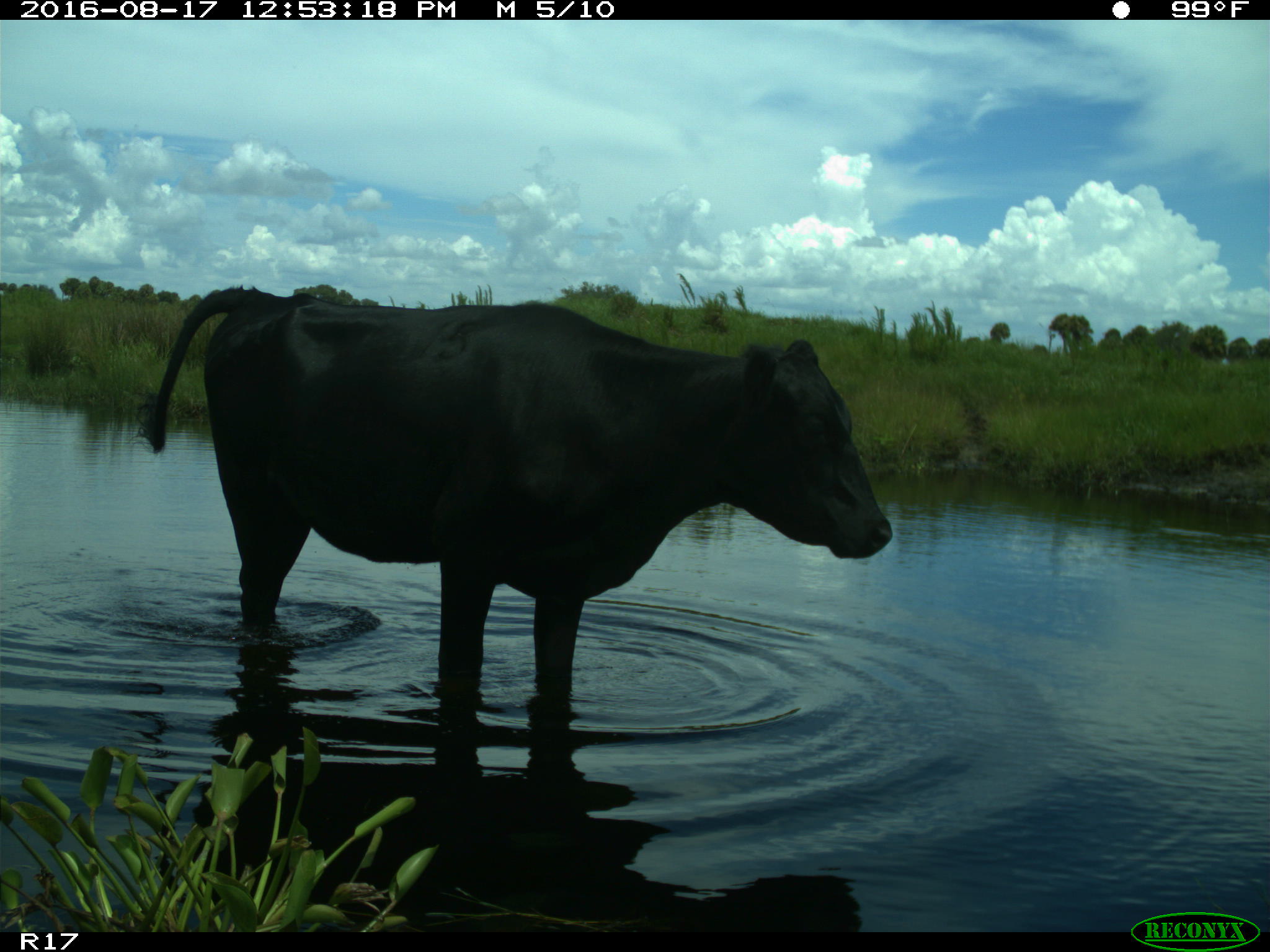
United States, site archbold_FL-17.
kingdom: Animalia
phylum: Chordata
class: Mammalia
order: Artiodactyla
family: Bovidae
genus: Bos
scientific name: Bos taurus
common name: domestic cow